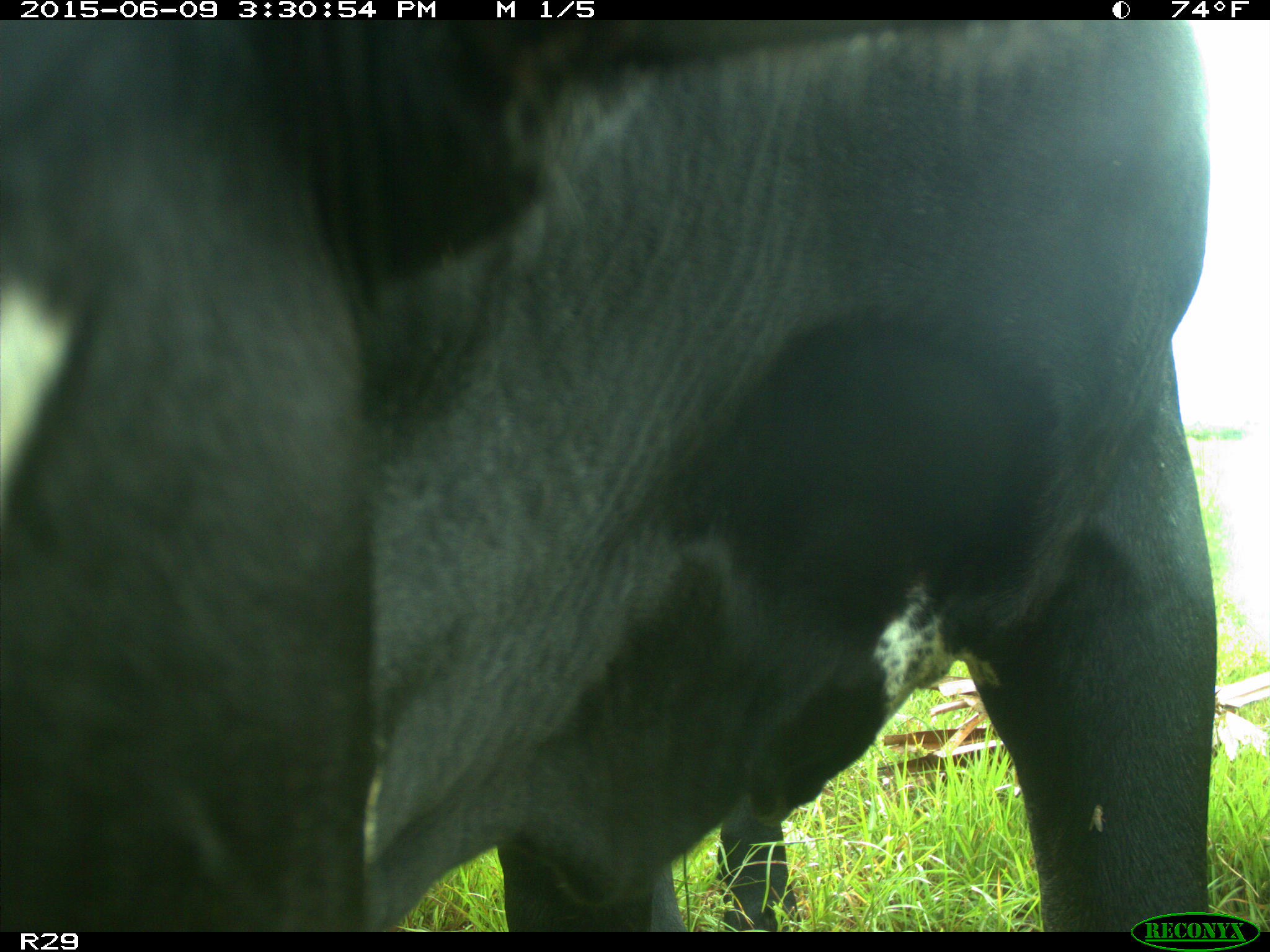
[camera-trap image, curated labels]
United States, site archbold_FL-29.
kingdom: Animalia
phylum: Chordata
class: Mammalia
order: Artiodactyla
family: Bovidae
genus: Bos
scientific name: Bos taurus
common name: domestic cow